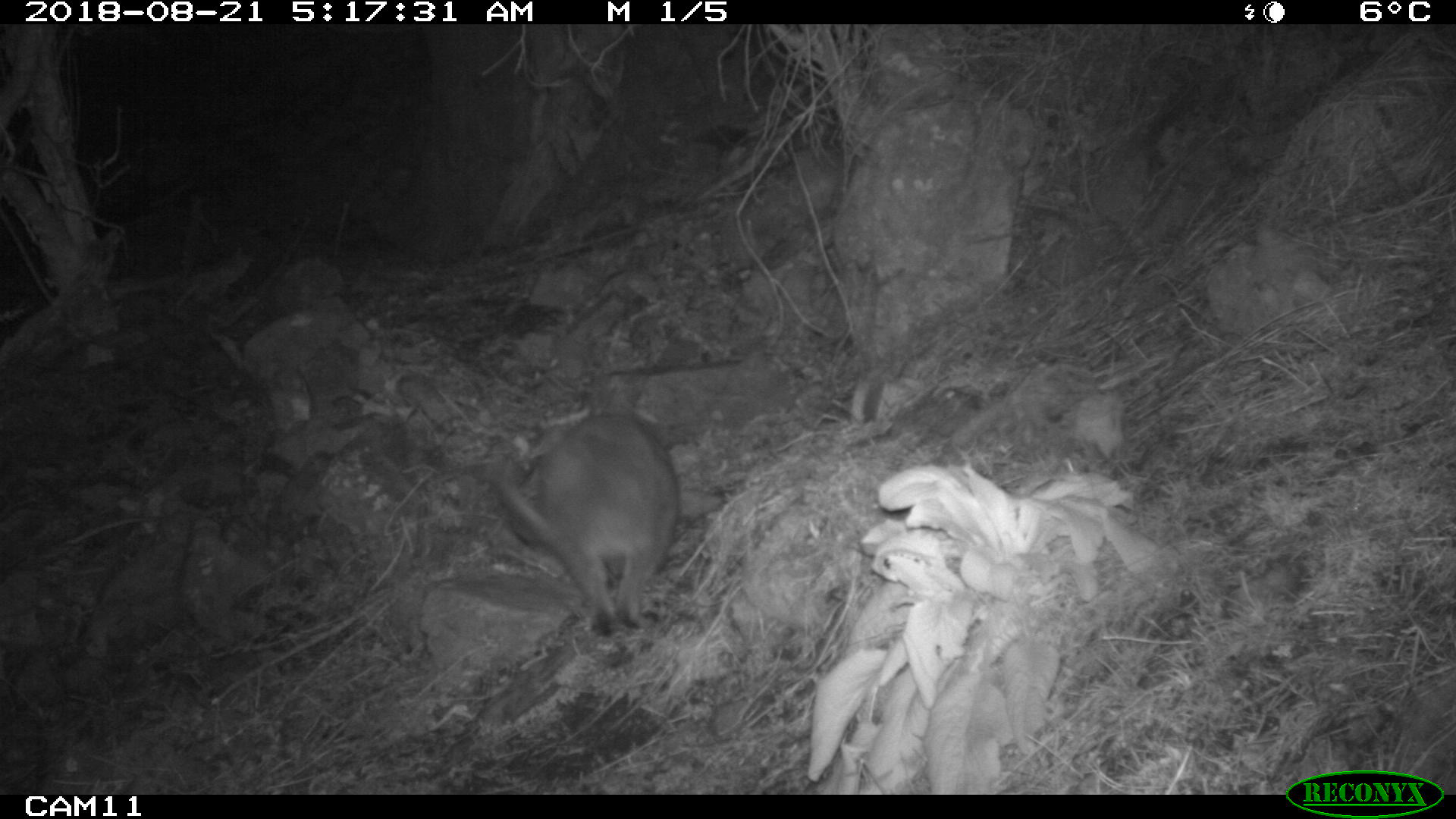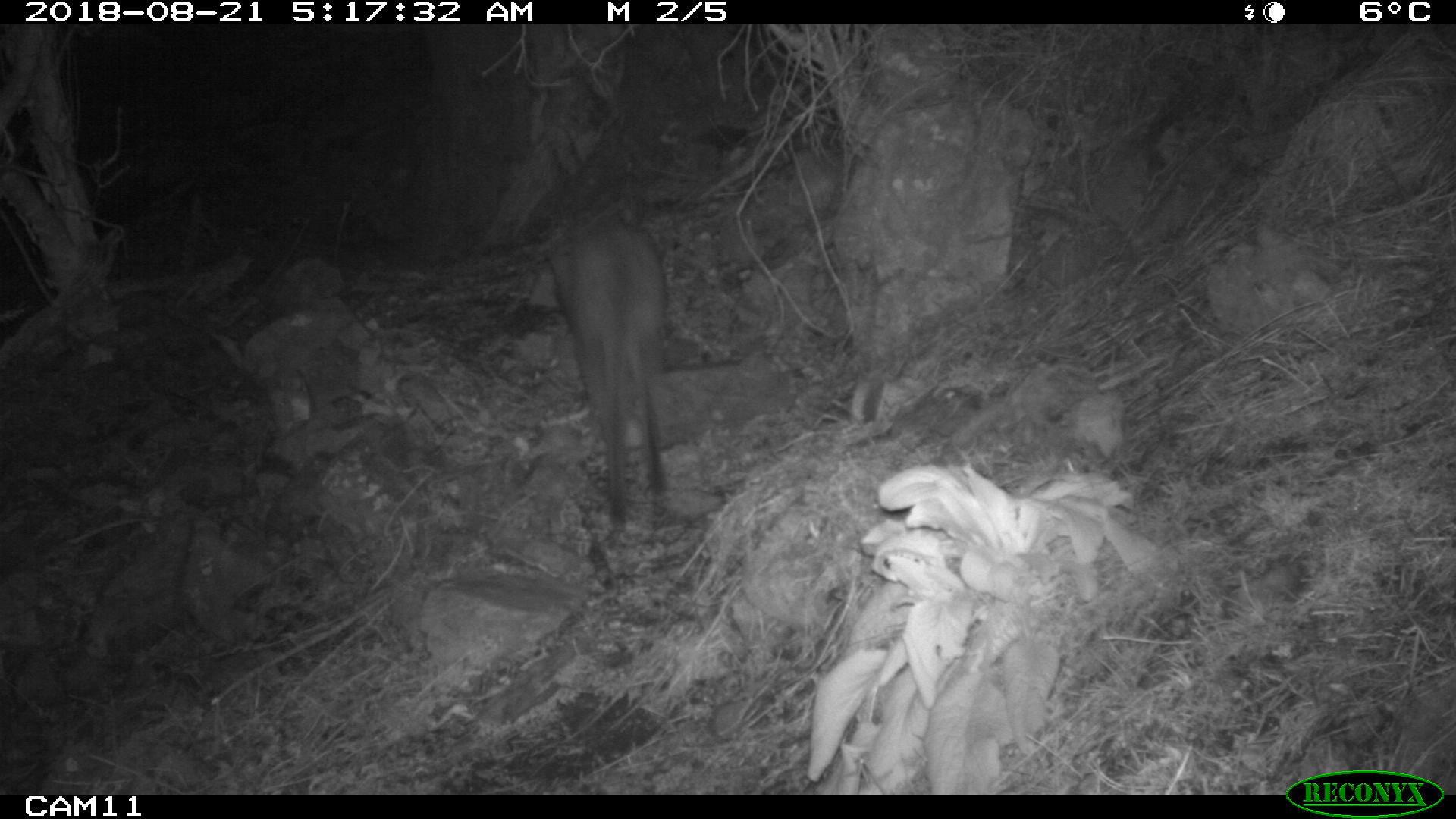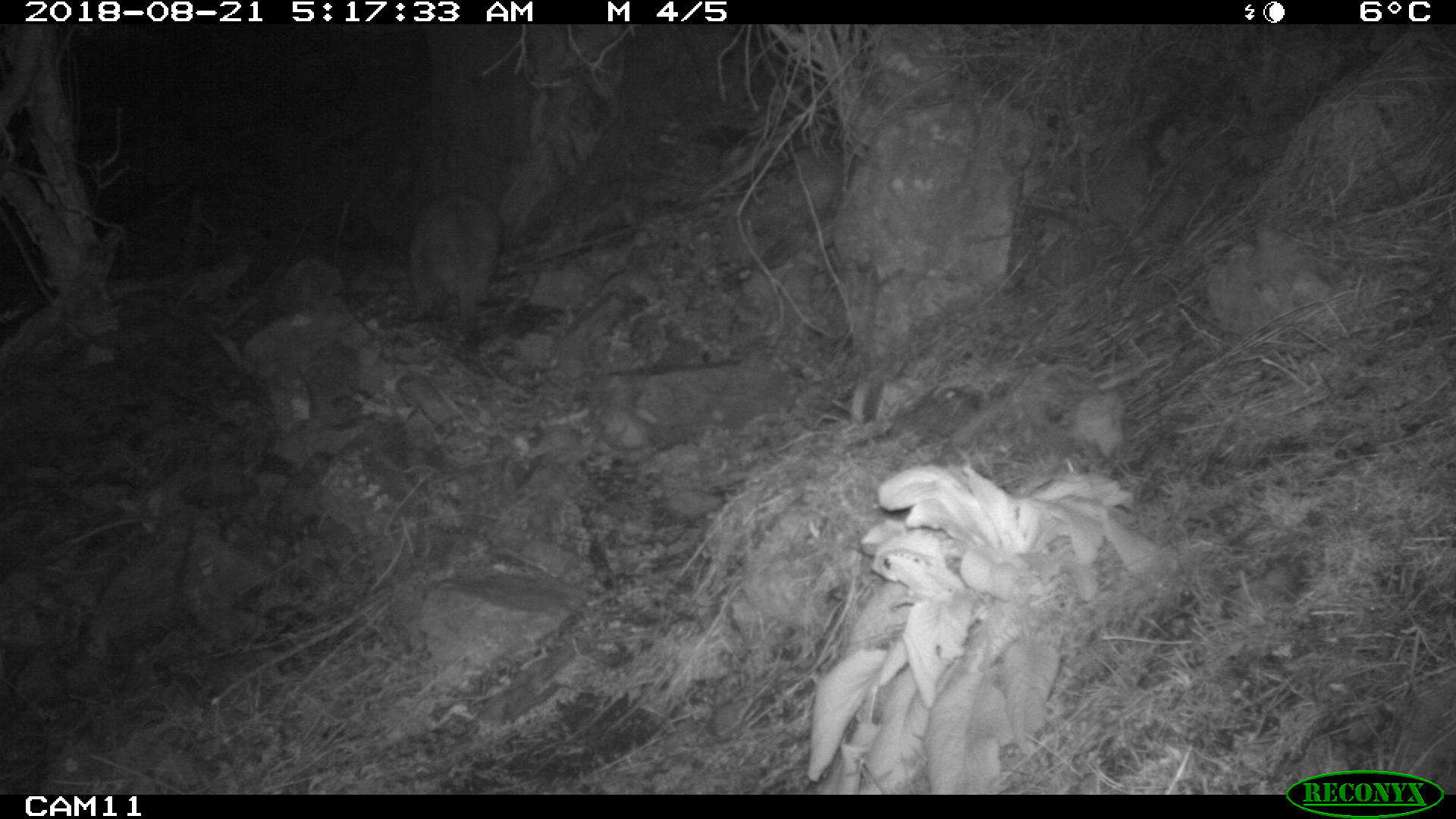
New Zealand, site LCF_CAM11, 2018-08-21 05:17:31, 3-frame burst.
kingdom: Animalia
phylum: Chordata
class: Mammalia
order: Diprotodontia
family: Macropodidae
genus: Notamacropus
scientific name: Notamacropus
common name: wallaby